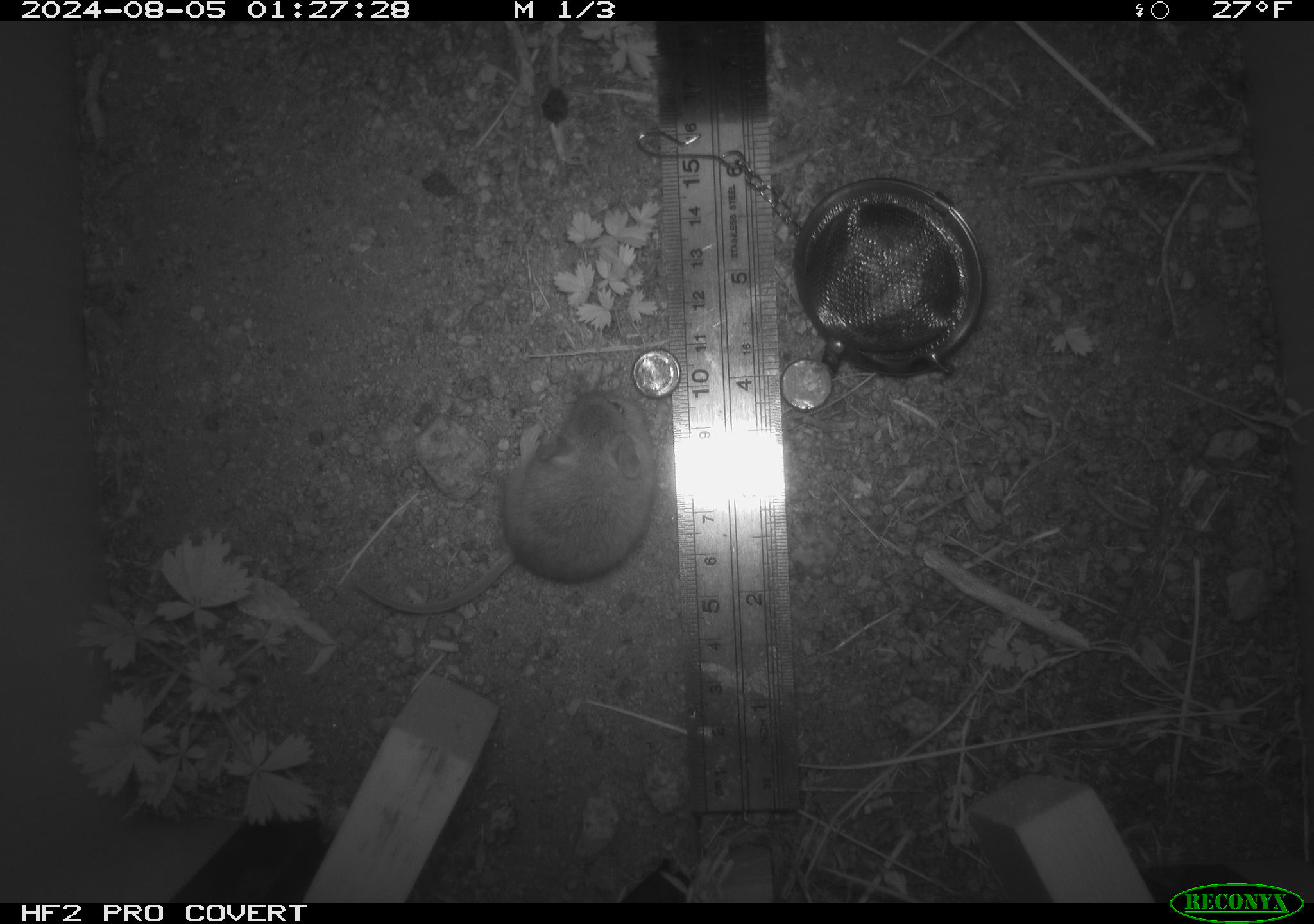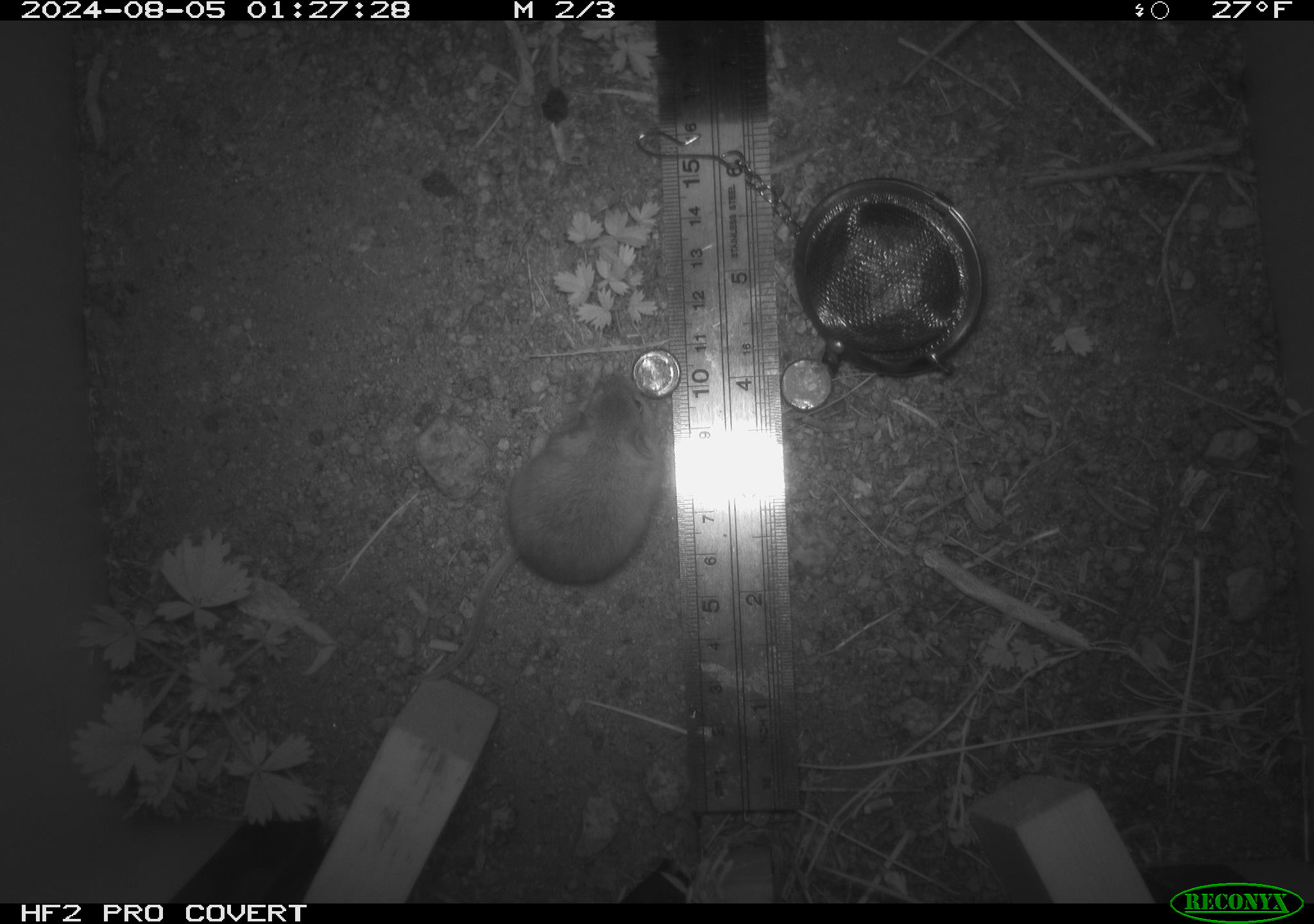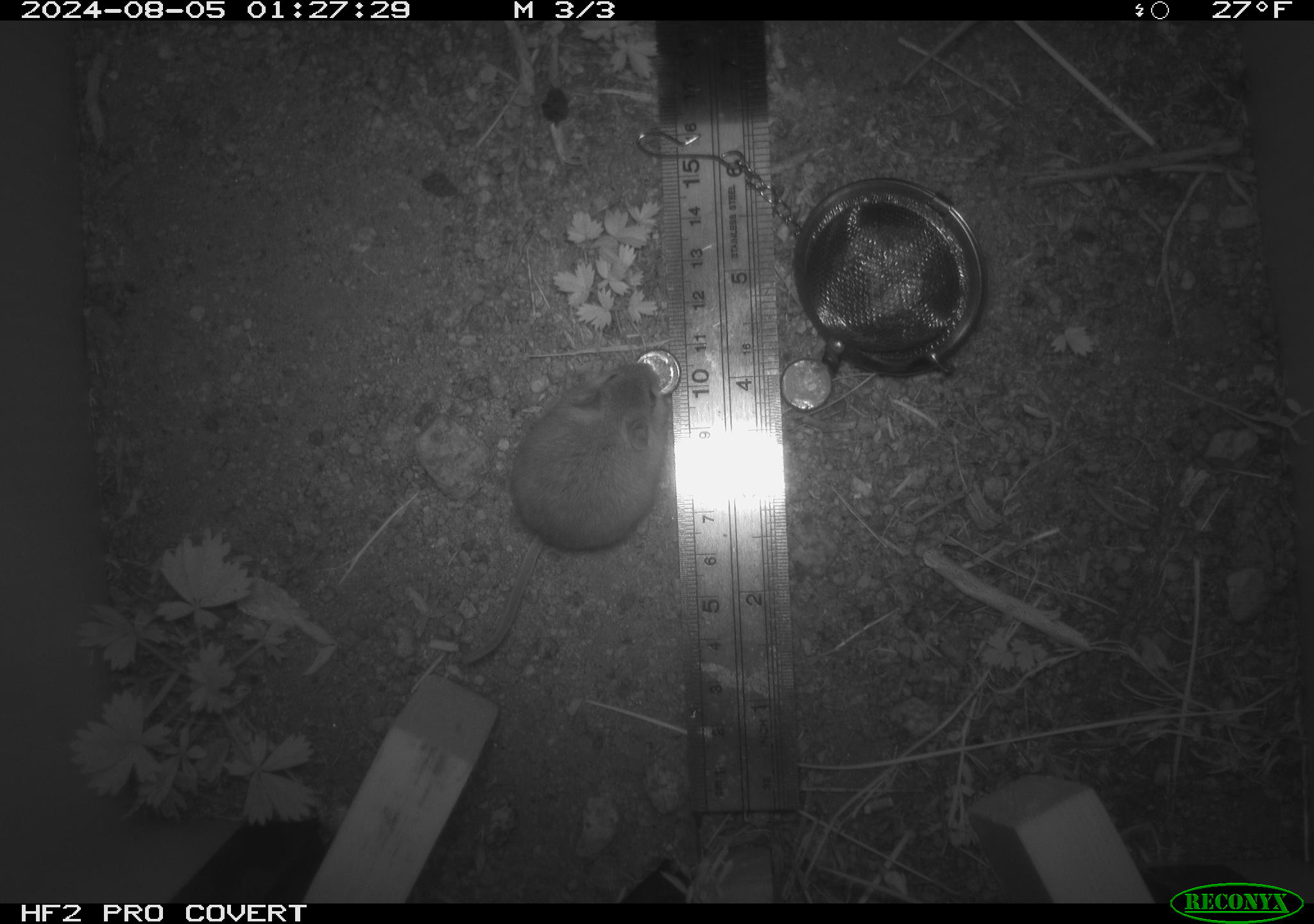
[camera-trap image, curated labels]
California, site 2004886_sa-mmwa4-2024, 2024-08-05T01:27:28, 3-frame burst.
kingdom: Animalia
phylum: Chordata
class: Mammalia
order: Rodentia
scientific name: Rodentia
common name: mouse species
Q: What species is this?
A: Mouse species (Rodentia).